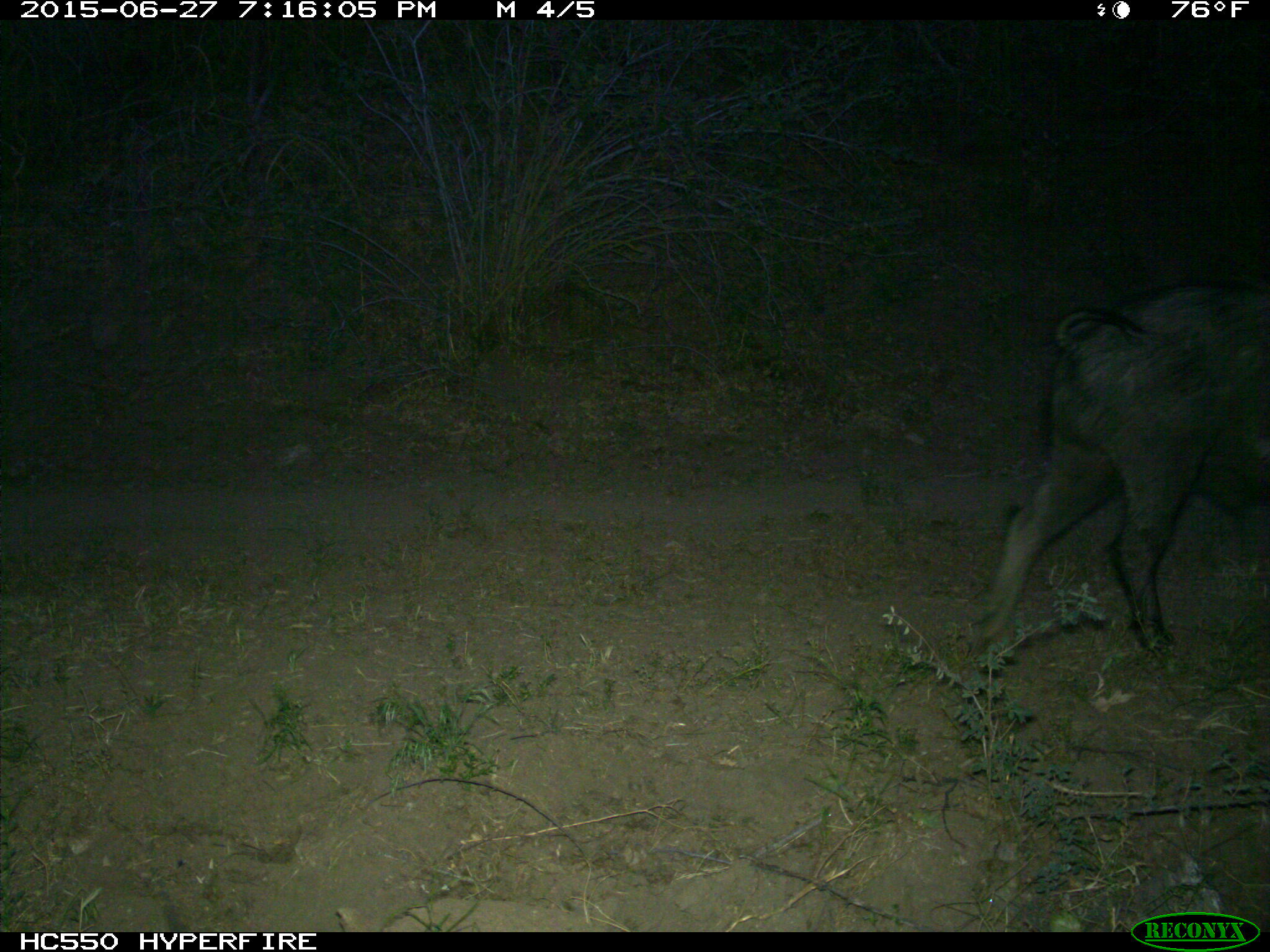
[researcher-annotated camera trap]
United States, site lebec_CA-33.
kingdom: Animalia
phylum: Chordata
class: Mammalia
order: Artiodactyla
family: Suidae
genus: Sus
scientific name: Sus scrofa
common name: wild boar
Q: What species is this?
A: Sus scrofa (wild boar).